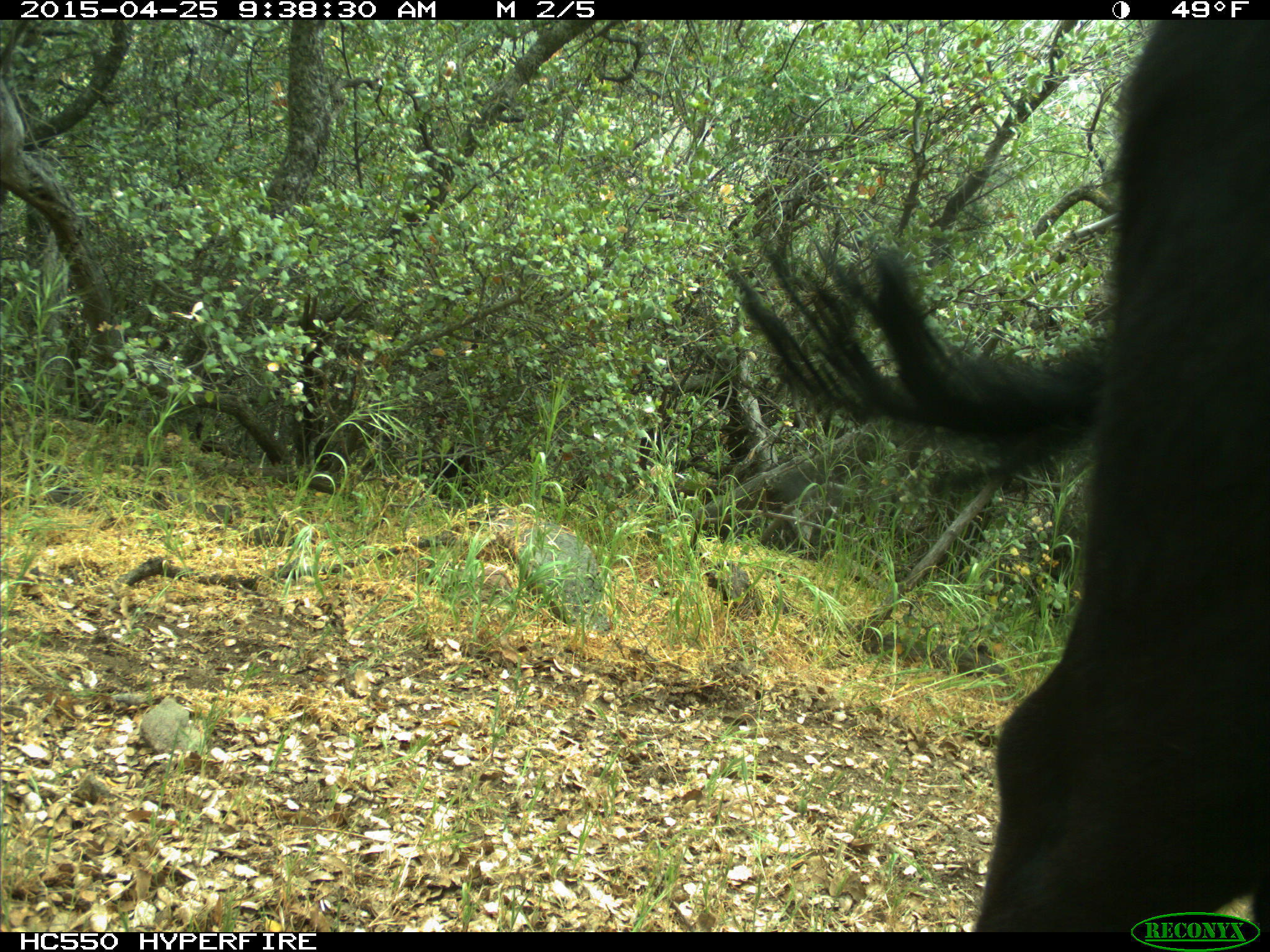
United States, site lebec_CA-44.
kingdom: Animalia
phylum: Chordata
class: Mammalia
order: Artiodactyla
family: Suidae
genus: Sus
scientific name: Sus scrofa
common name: wild boar